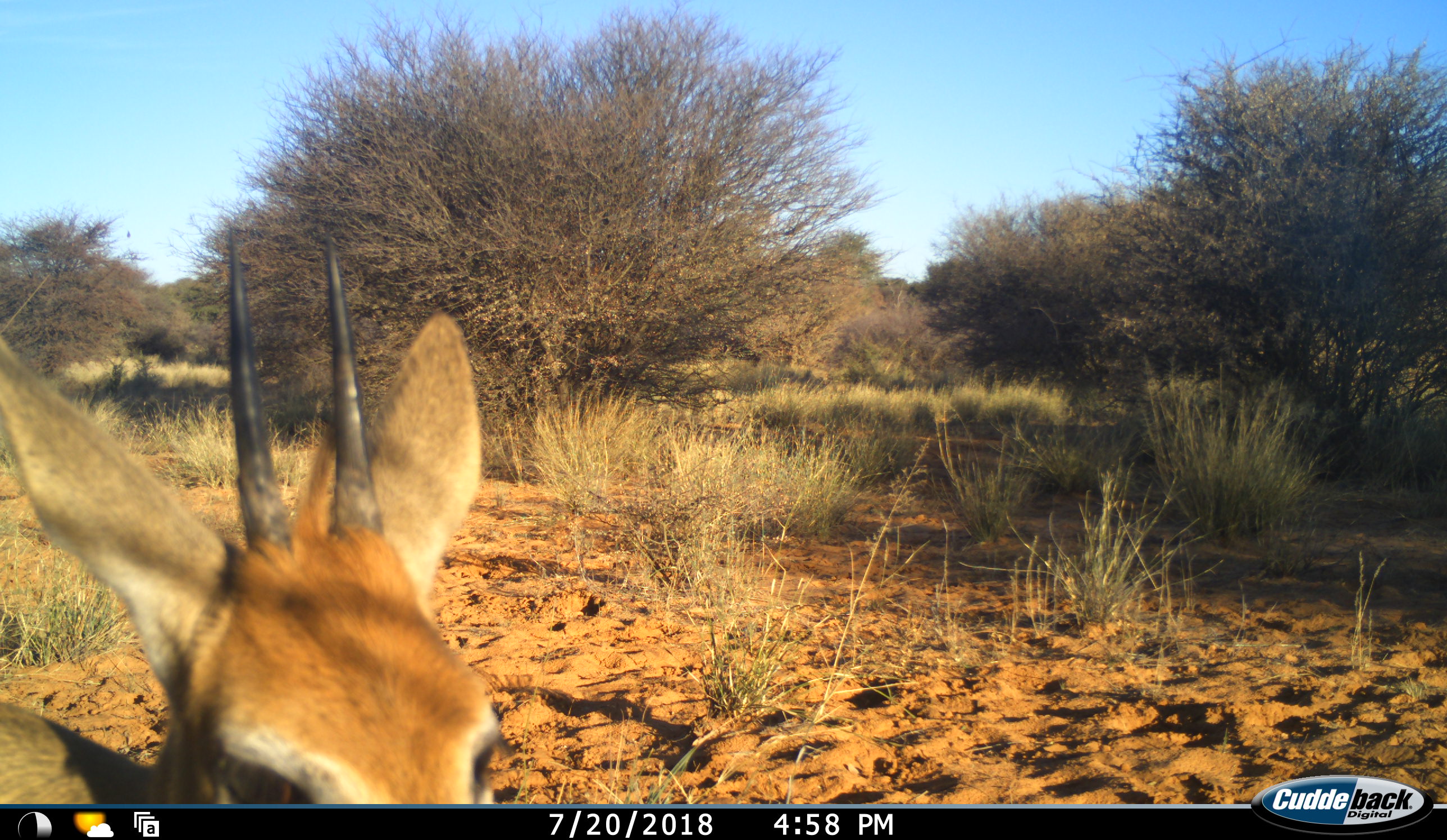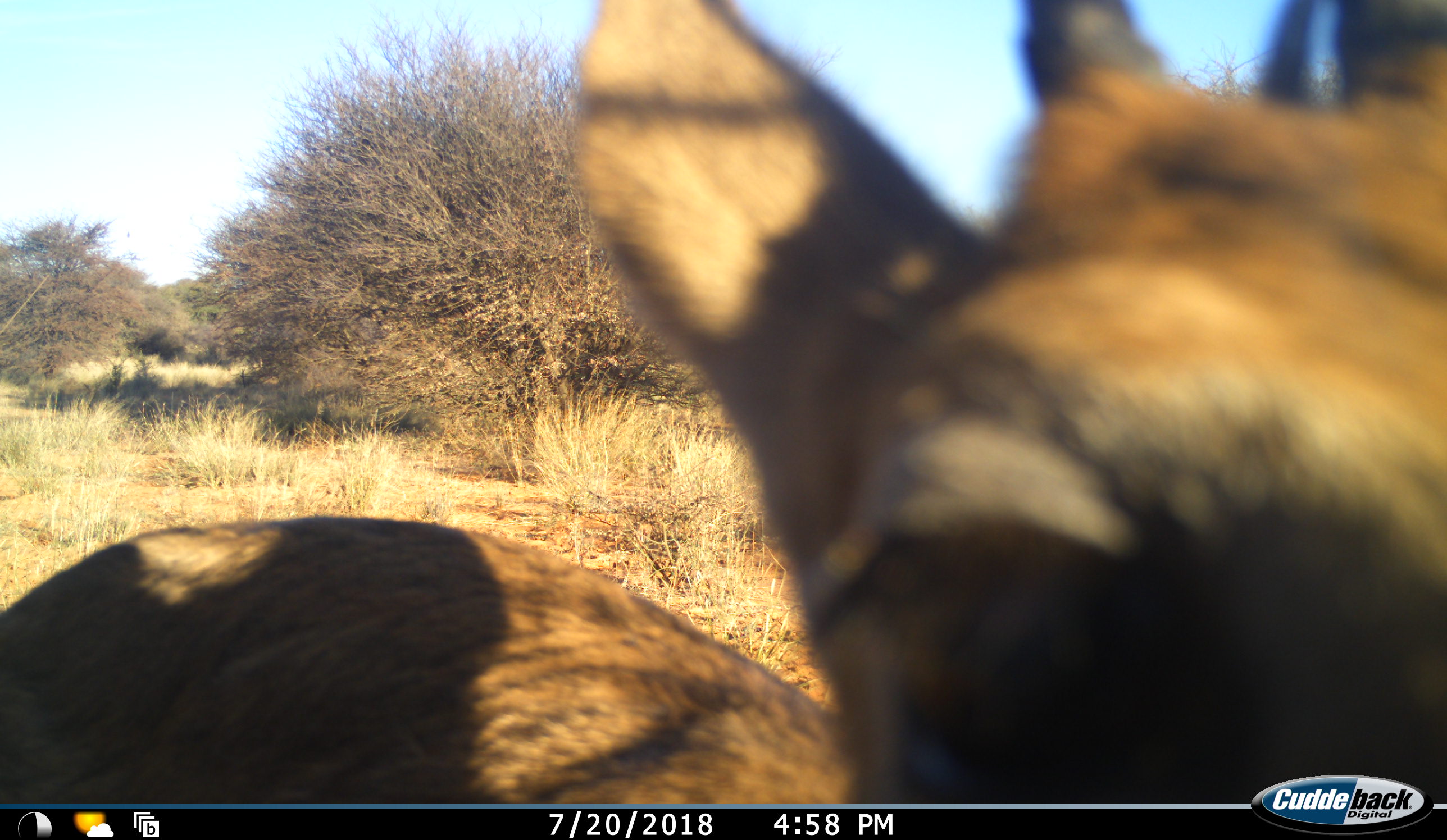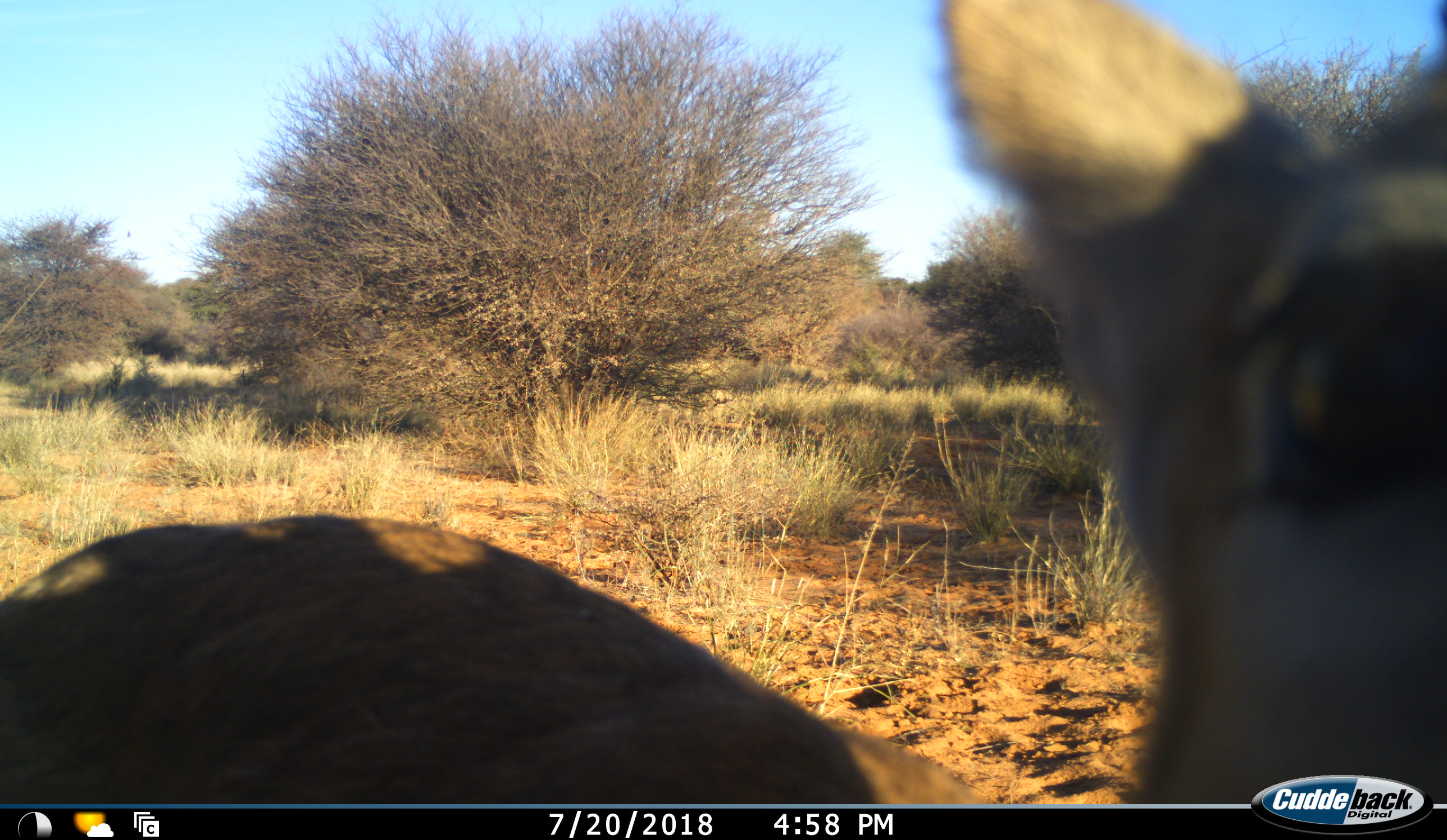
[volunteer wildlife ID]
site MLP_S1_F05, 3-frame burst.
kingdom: Animalia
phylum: Chordata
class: Mammalia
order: Artiodactyla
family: Bovidae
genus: Sylvicapra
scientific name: Sylvicapra grimmia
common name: common duiker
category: duikercommongrey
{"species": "duikercommongrey (common duiker) (Sylvicapra grimmia)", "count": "1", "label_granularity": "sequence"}